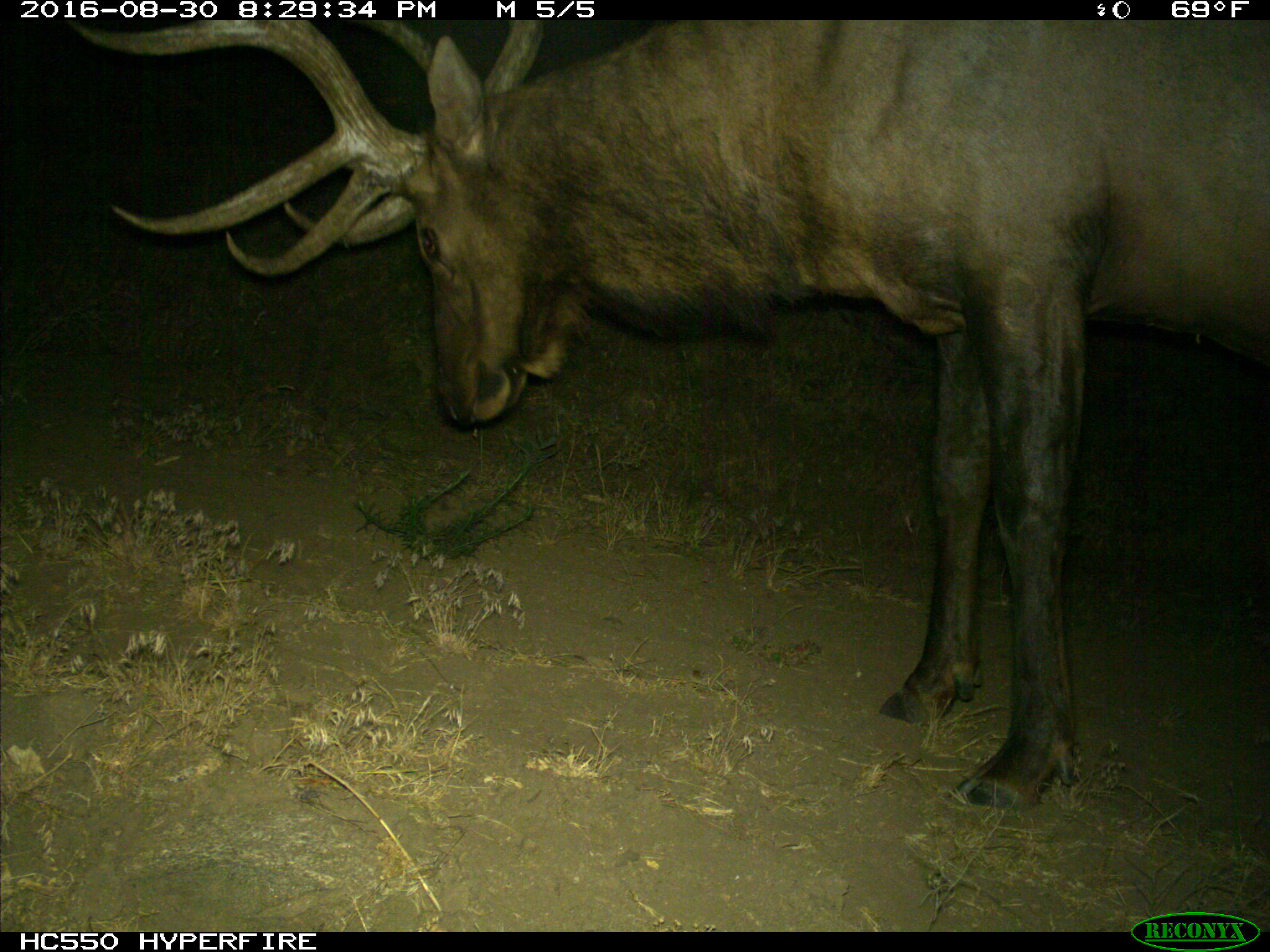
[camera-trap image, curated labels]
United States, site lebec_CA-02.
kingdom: Animalia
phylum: Chordata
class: Mammalia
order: Artiodactyla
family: Cervidae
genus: Cervus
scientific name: Cervus canadensis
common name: elk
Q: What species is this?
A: Cervus canadensis (elk).